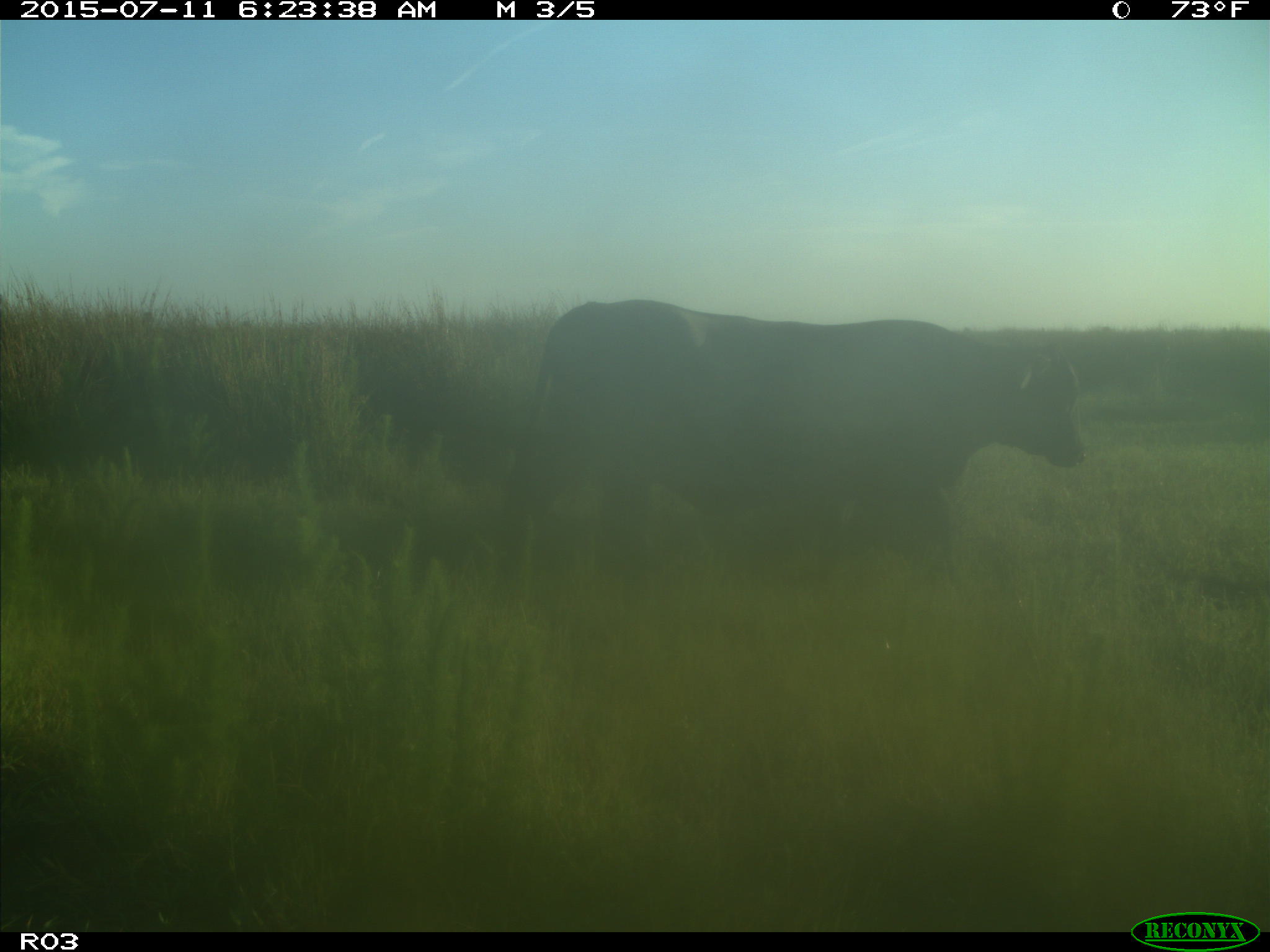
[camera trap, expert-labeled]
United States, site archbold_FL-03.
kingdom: Animalia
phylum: Chordata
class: Mammalia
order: Artiodactyla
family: Bovidae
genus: Bos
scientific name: Bos taurus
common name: domestic cow